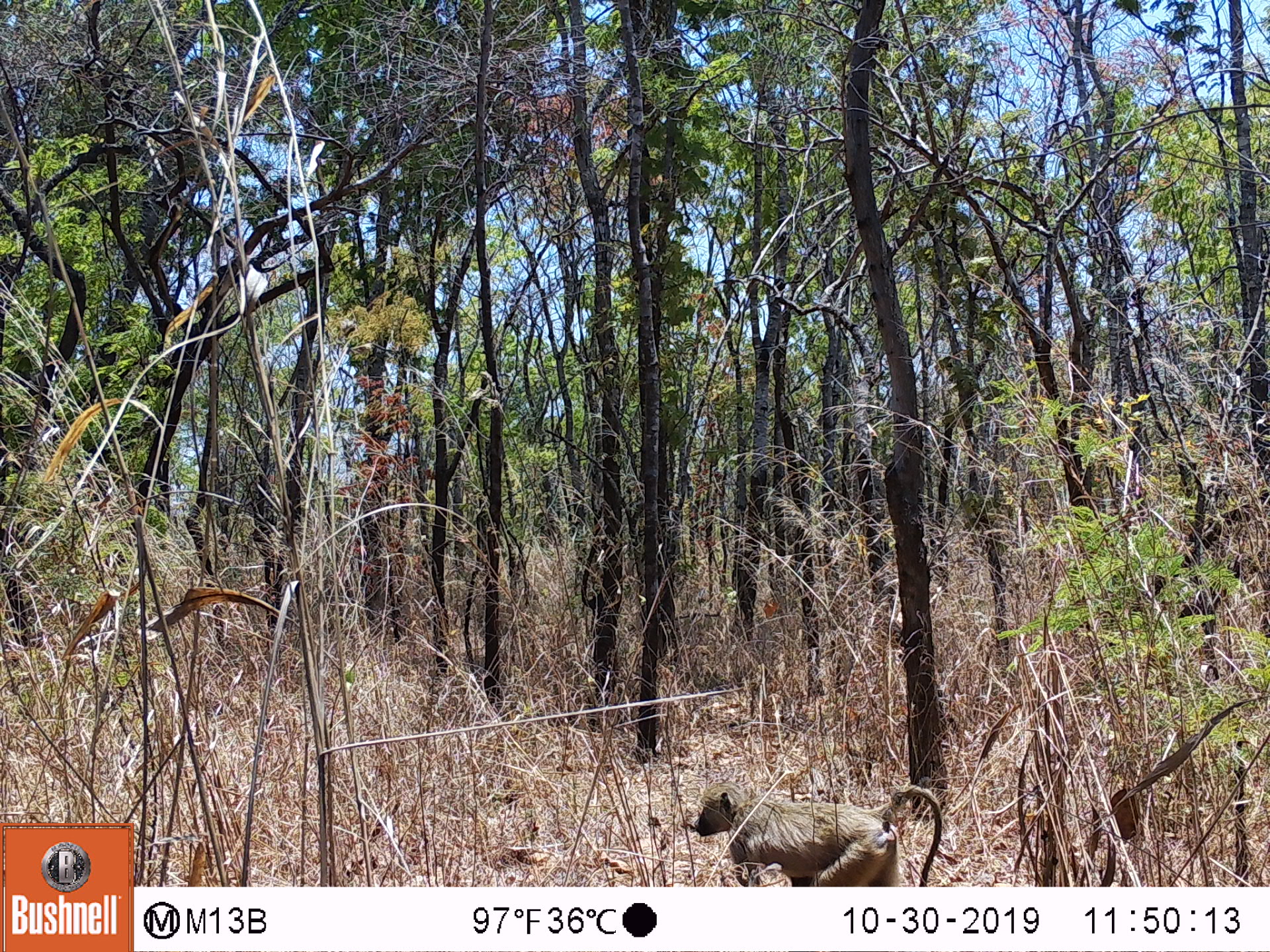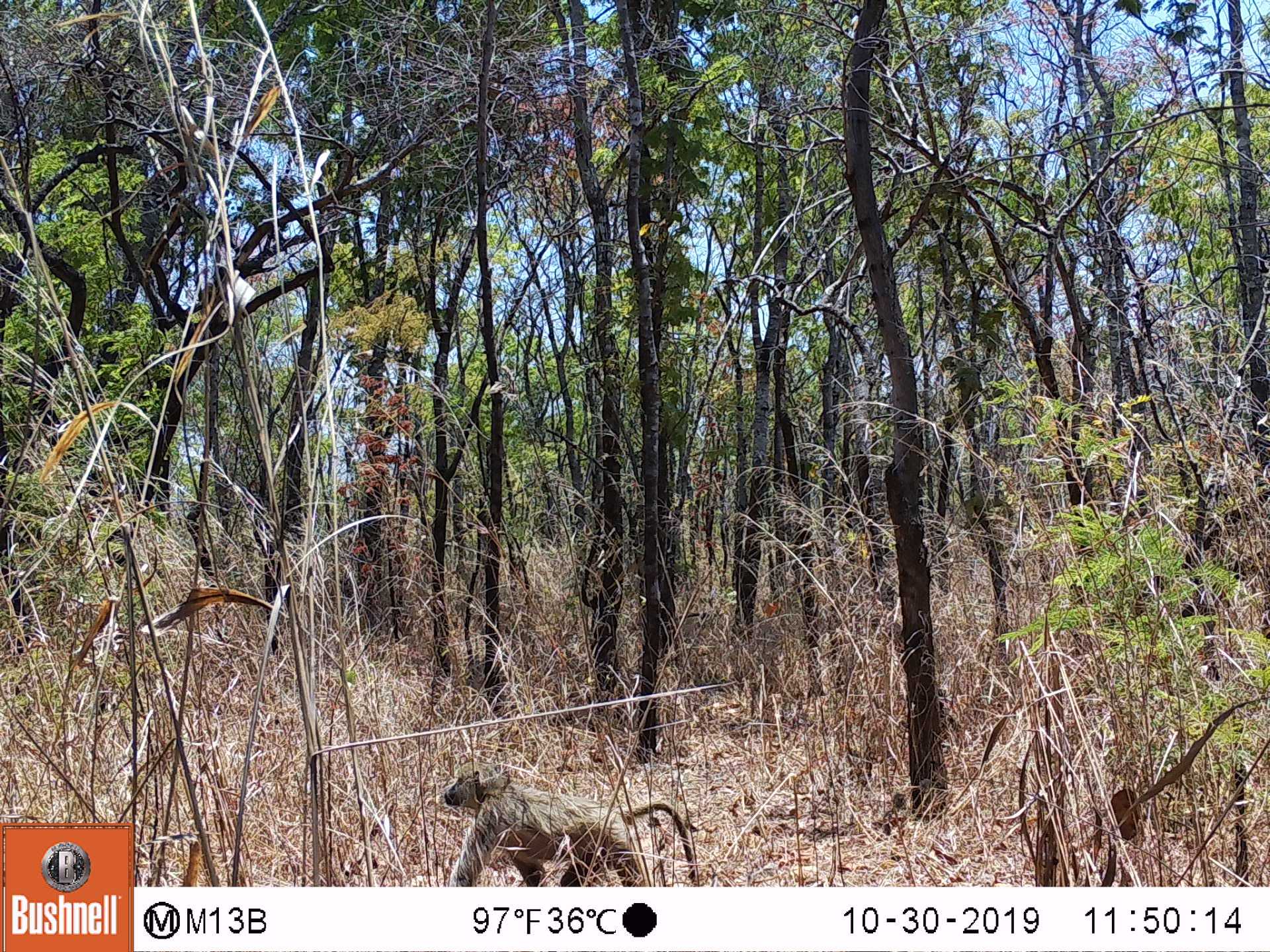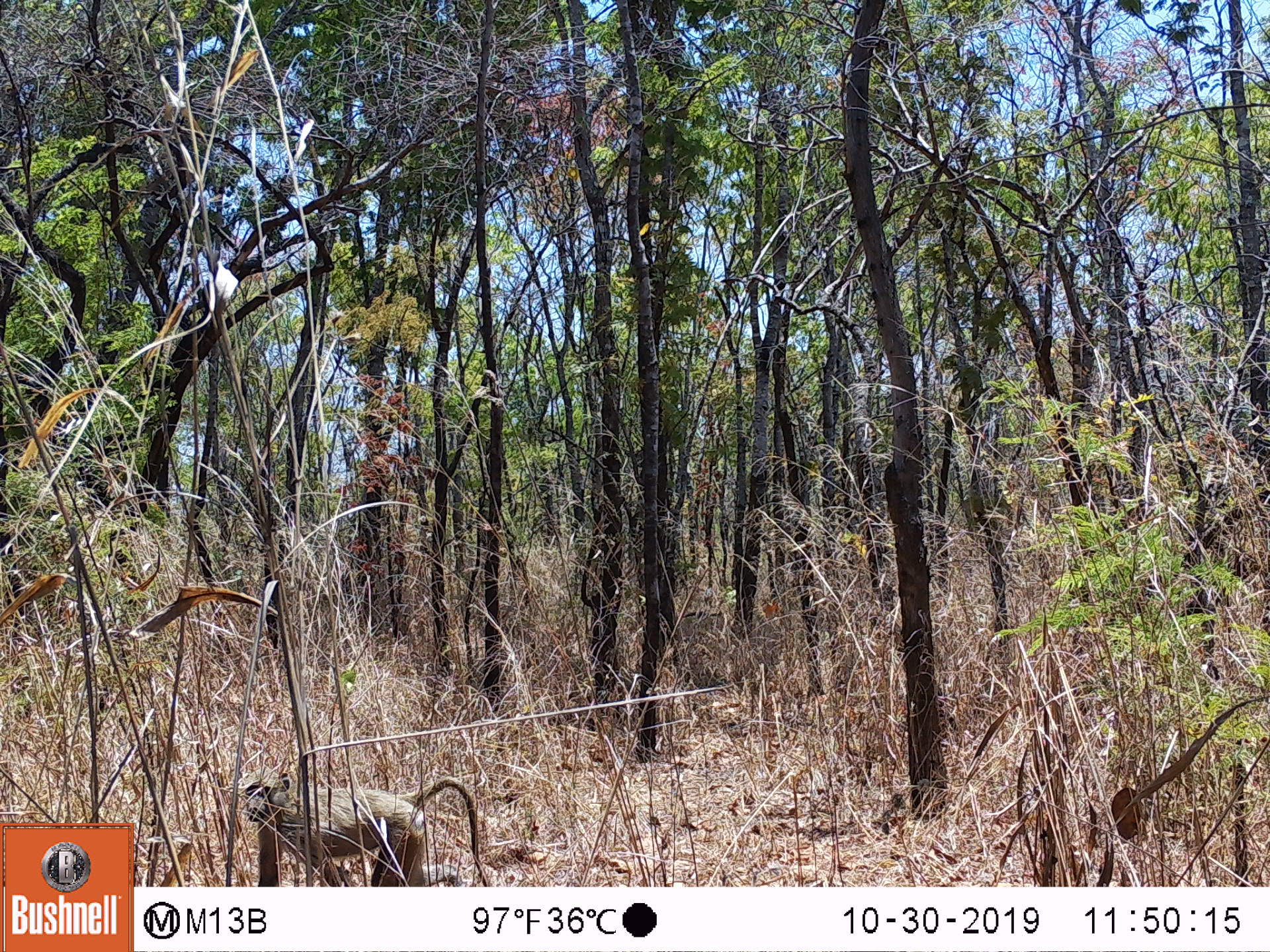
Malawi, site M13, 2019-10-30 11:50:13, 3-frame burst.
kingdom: Animalia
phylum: Chordata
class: Mammalia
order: Primates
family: Cercopithecidae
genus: Papio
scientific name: Papio cynocephalus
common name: yellow baboon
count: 1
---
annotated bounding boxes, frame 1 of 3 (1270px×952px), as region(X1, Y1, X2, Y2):
yellow baboon: region(685, 774, 944, 882)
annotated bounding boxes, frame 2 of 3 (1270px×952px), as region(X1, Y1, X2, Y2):
yellow baboon: region(427, 759, 701, 882)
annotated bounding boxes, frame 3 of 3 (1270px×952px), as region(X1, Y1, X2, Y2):
yellow baboon: region(234, 764, 482, 883)